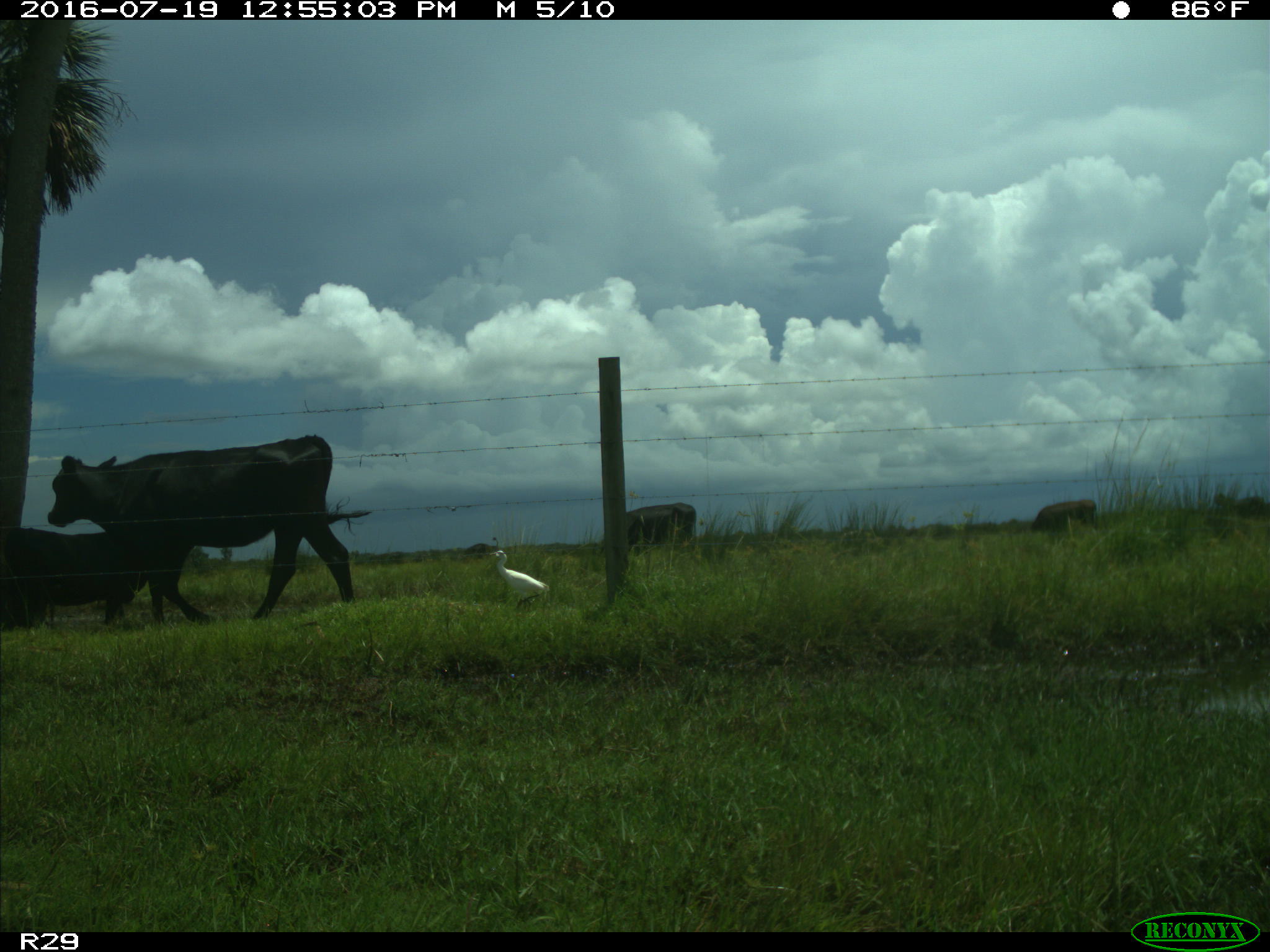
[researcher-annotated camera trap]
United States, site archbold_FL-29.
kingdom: Animalia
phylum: Chordata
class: Mammalia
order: Artiodactyla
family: Bovidae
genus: Bos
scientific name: Bos taurus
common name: domestic cow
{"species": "Bos taurus (domestic cow)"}